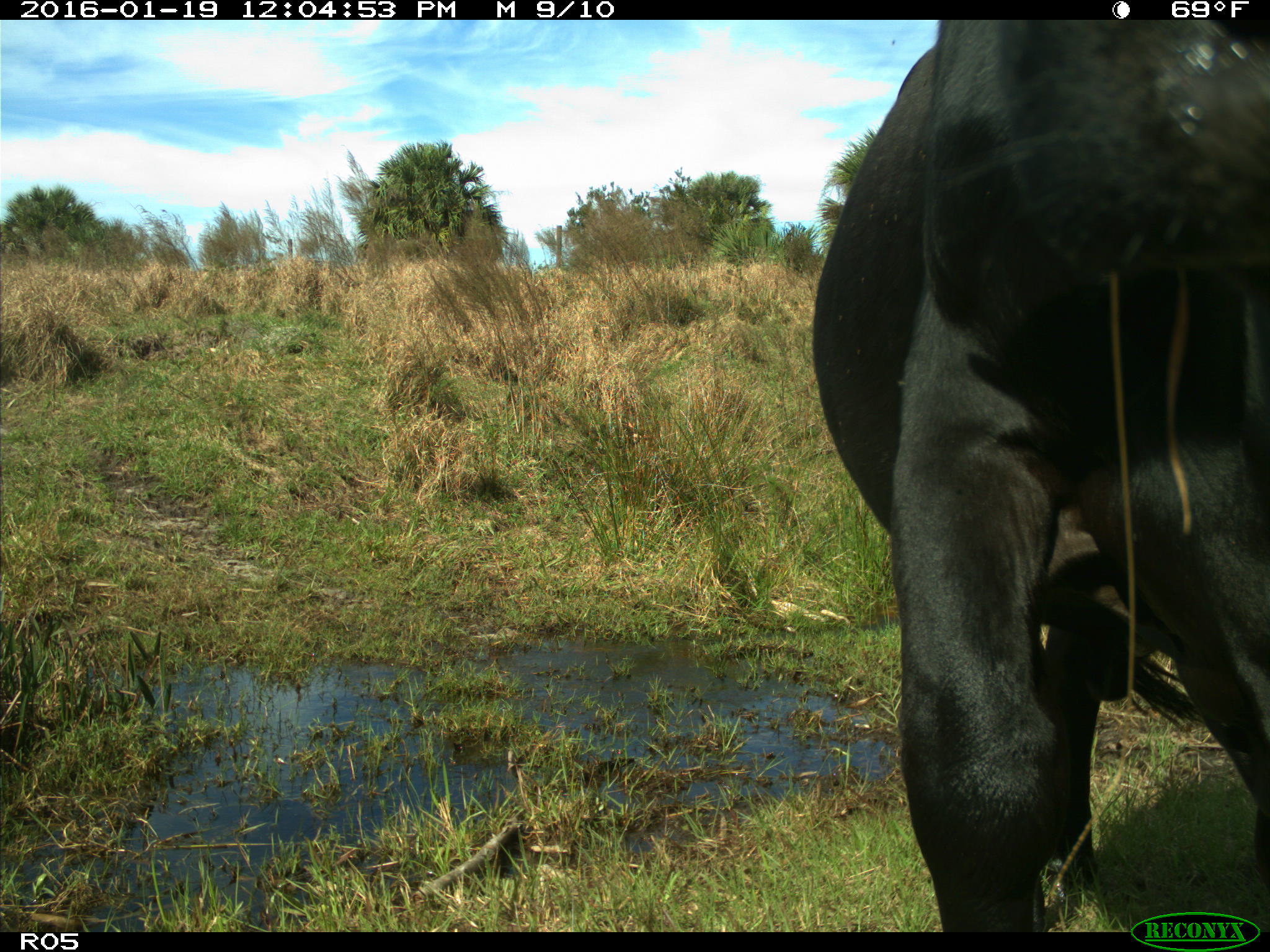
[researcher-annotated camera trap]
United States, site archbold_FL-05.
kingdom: Animalia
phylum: Chordata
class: Mammalia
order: Artiodactyla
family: Bovidae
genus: Bos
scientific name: Bos taurus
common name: domestic cow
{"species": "Bos taurus (domestic cow)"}